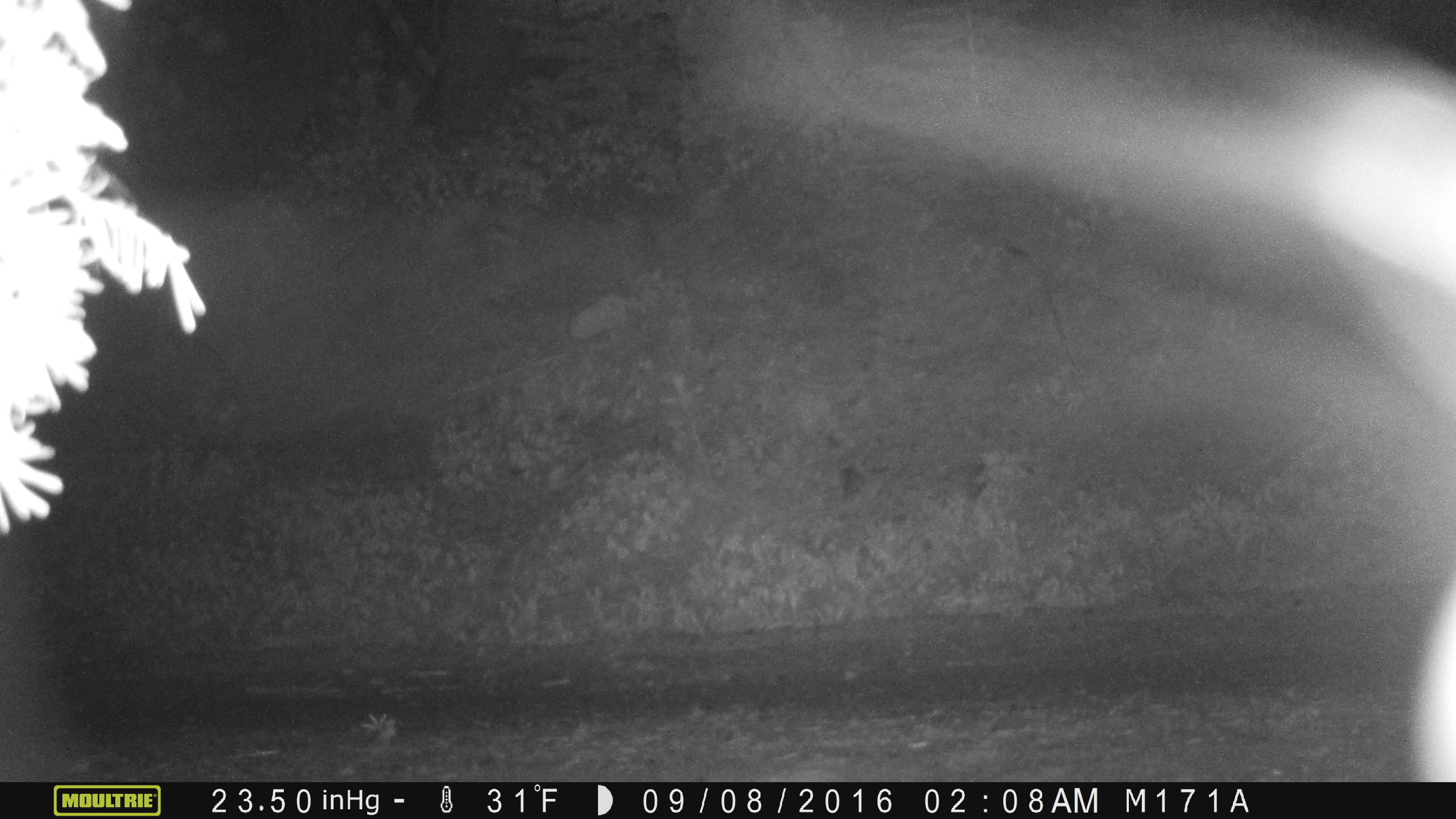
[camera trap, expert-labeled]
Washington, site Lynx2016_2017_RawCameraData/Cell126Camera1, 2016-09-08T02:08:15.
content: unidentified animal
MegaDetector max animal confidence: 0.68